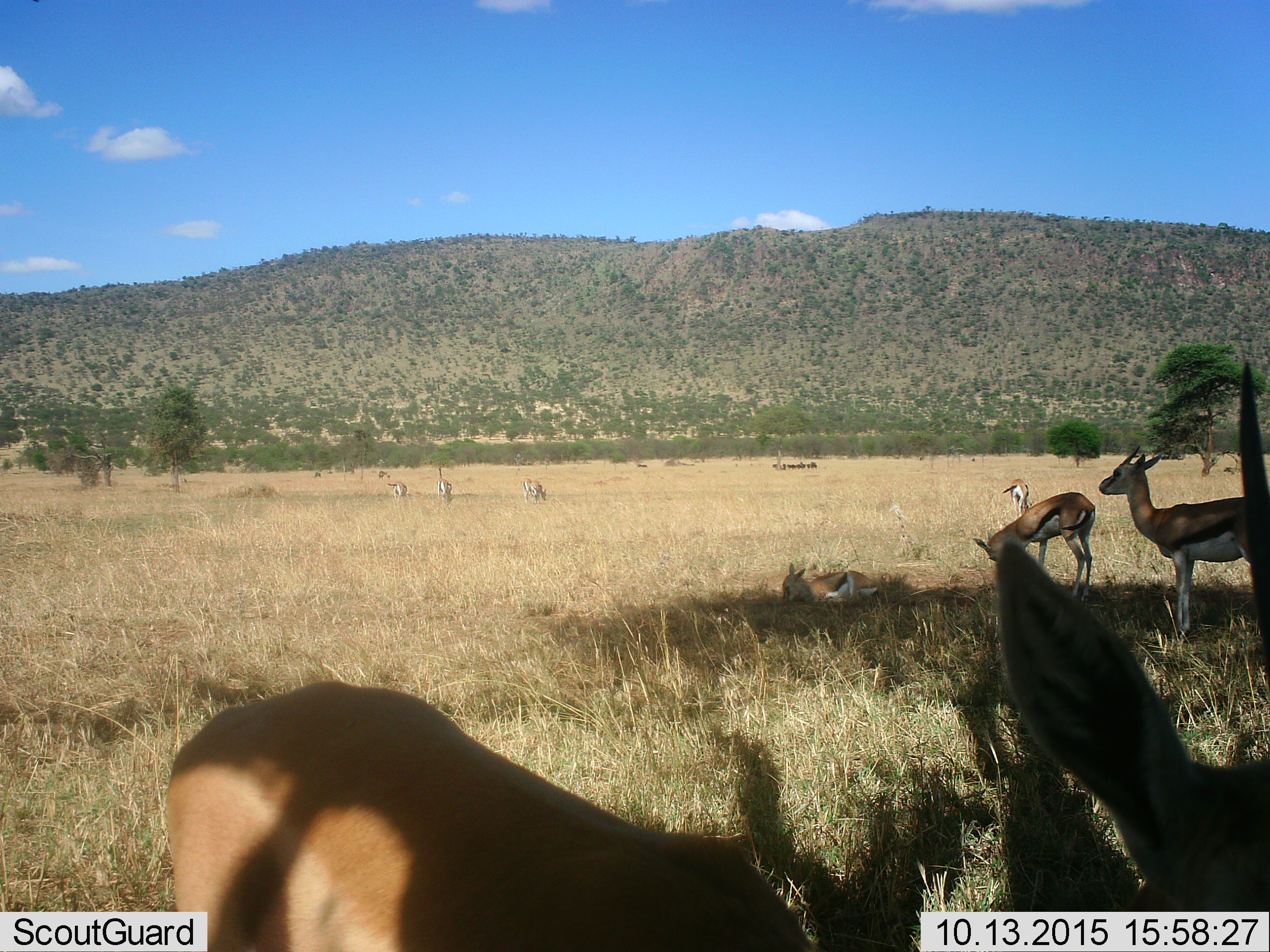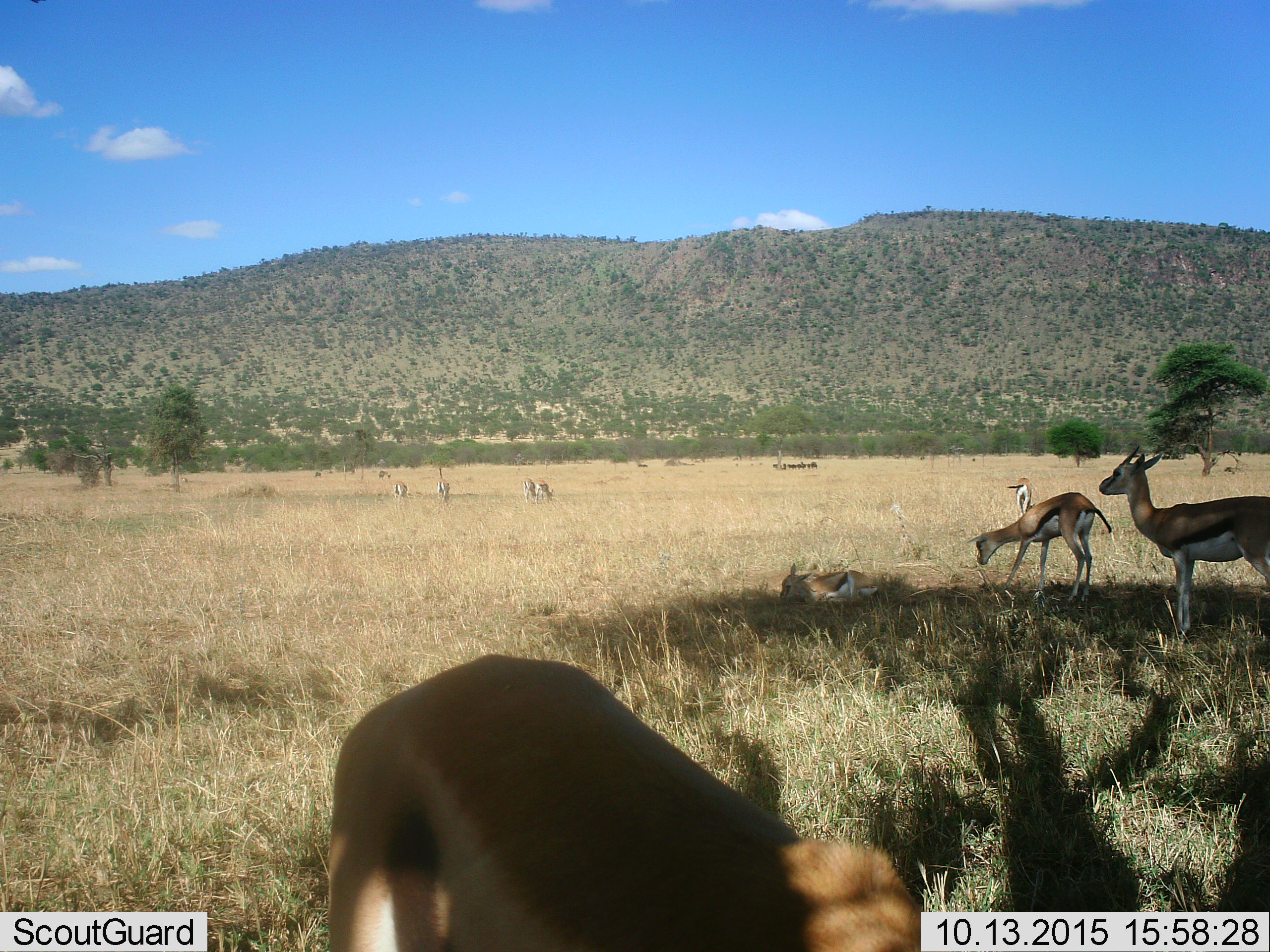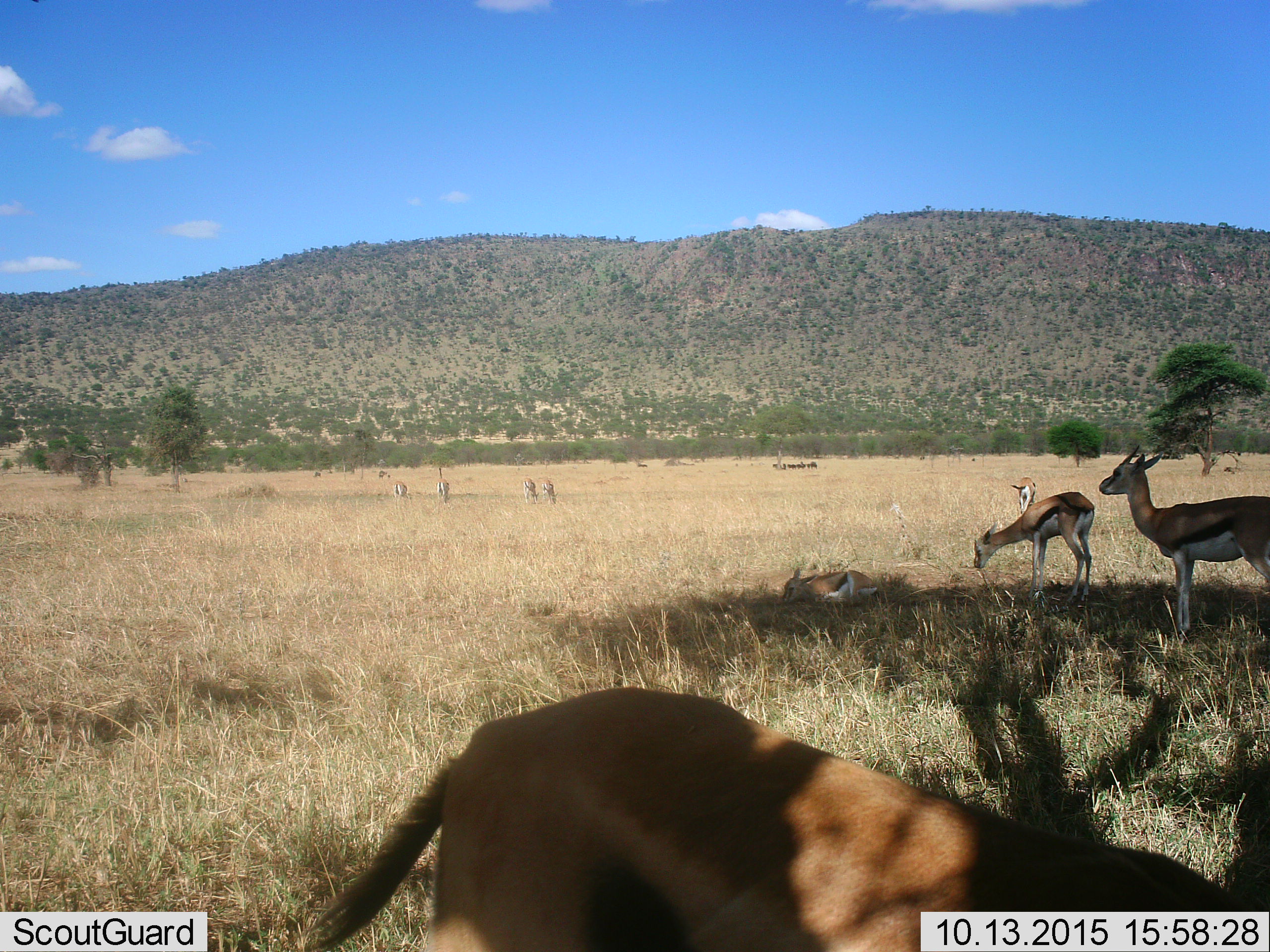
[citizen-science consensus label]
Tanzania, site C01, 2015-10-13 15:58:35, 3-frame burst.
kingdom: Animalia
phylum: Chordata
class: Mammalia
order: Artiodactyla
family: Bovidae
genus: Eudorcas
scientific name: Eudorcas thomsonii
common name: thomson's gazelle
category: gazellethomsons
Gazellethomsons (thomson's gazelle) (Eudorcas thomsonii), count 9. Behavior (volunteer vote fractions): standing 94%, resting 81%, moving 38%, interacting 0%. Young present (vote fraction): 62%. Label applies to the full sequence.